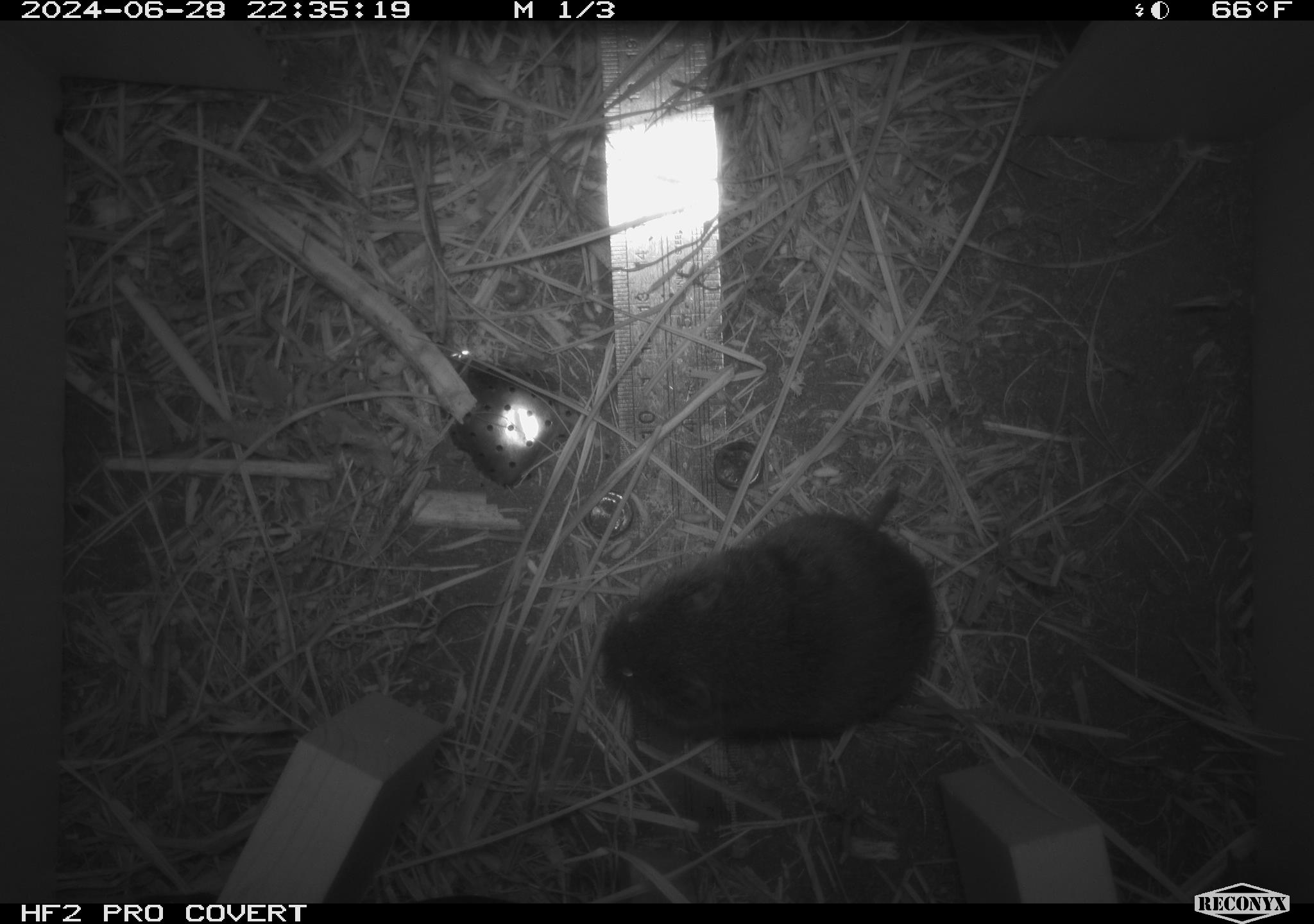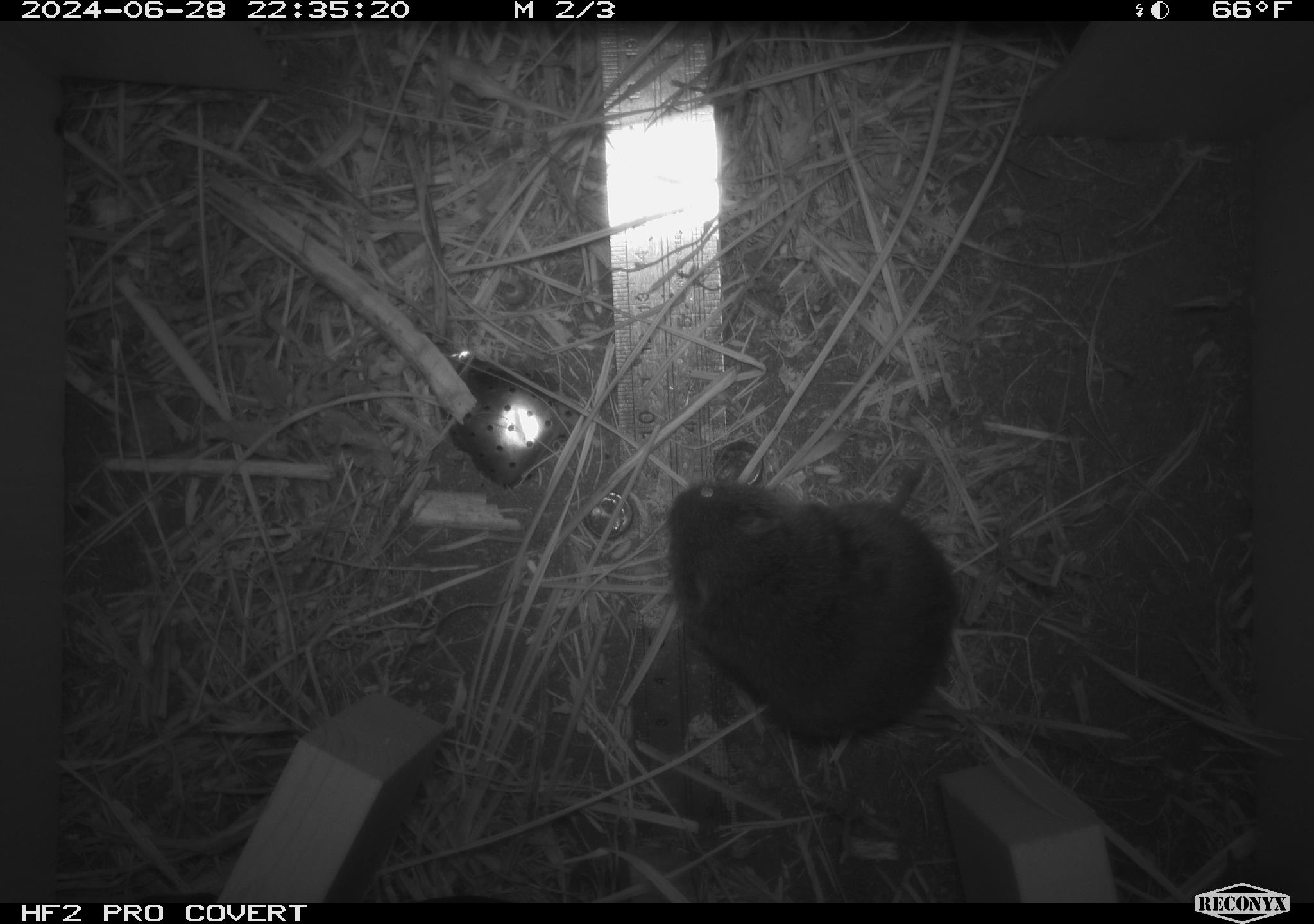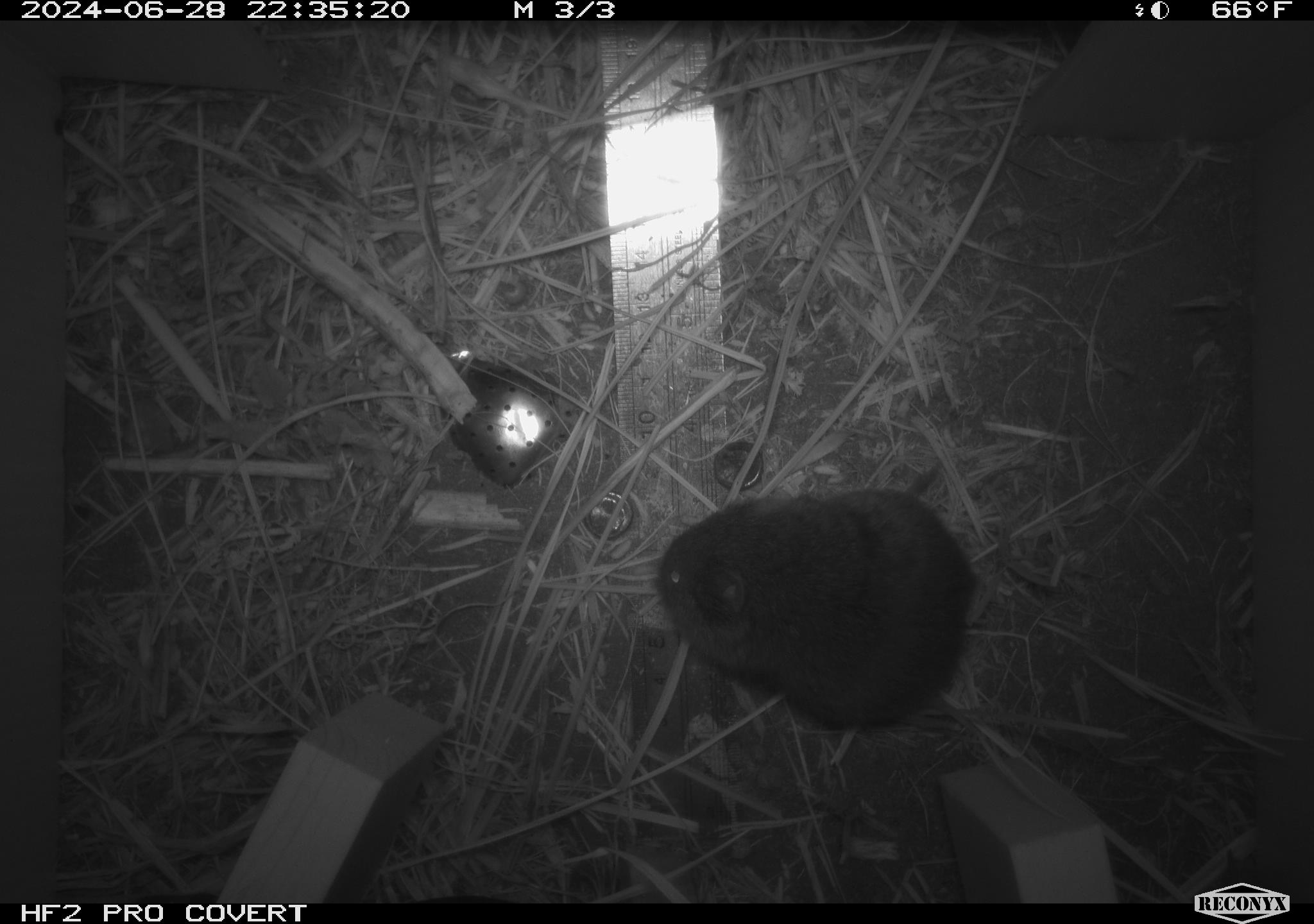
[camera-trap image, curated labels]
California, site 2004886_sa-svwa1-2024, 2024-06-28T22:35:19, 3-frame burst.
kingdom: Animalia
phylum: Chordata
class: Mammalia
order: Rodentia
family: Cricetidae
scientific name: Arvicolinae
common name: voles, lemmings, and muskrats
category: arvicolinae subfamily